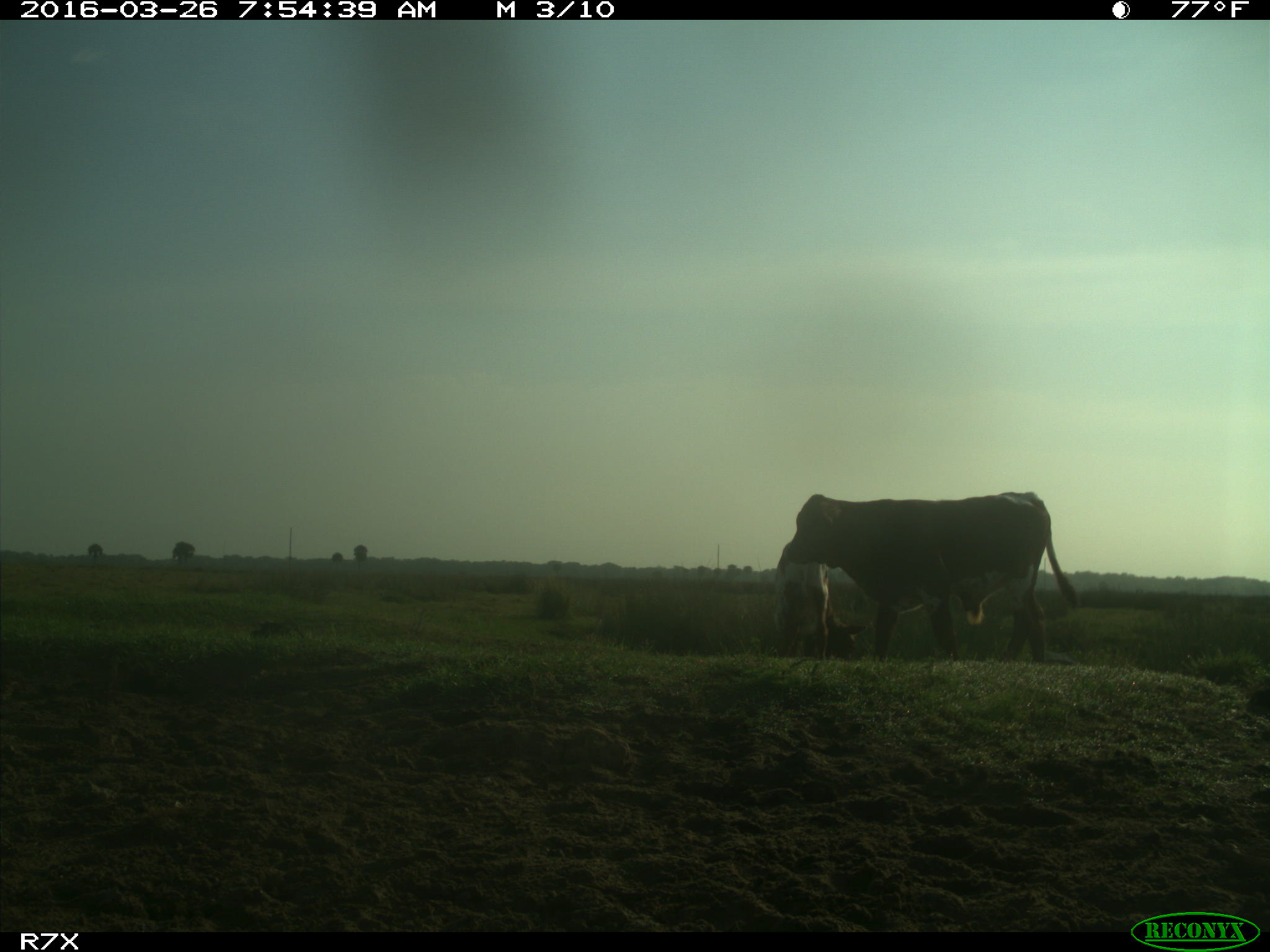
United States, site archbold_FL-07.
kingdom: Animalia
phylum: Chordata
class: Mammalia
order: Artiodactyla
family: Bovidae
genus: Bos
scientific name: Bos taurus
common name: domestic cow